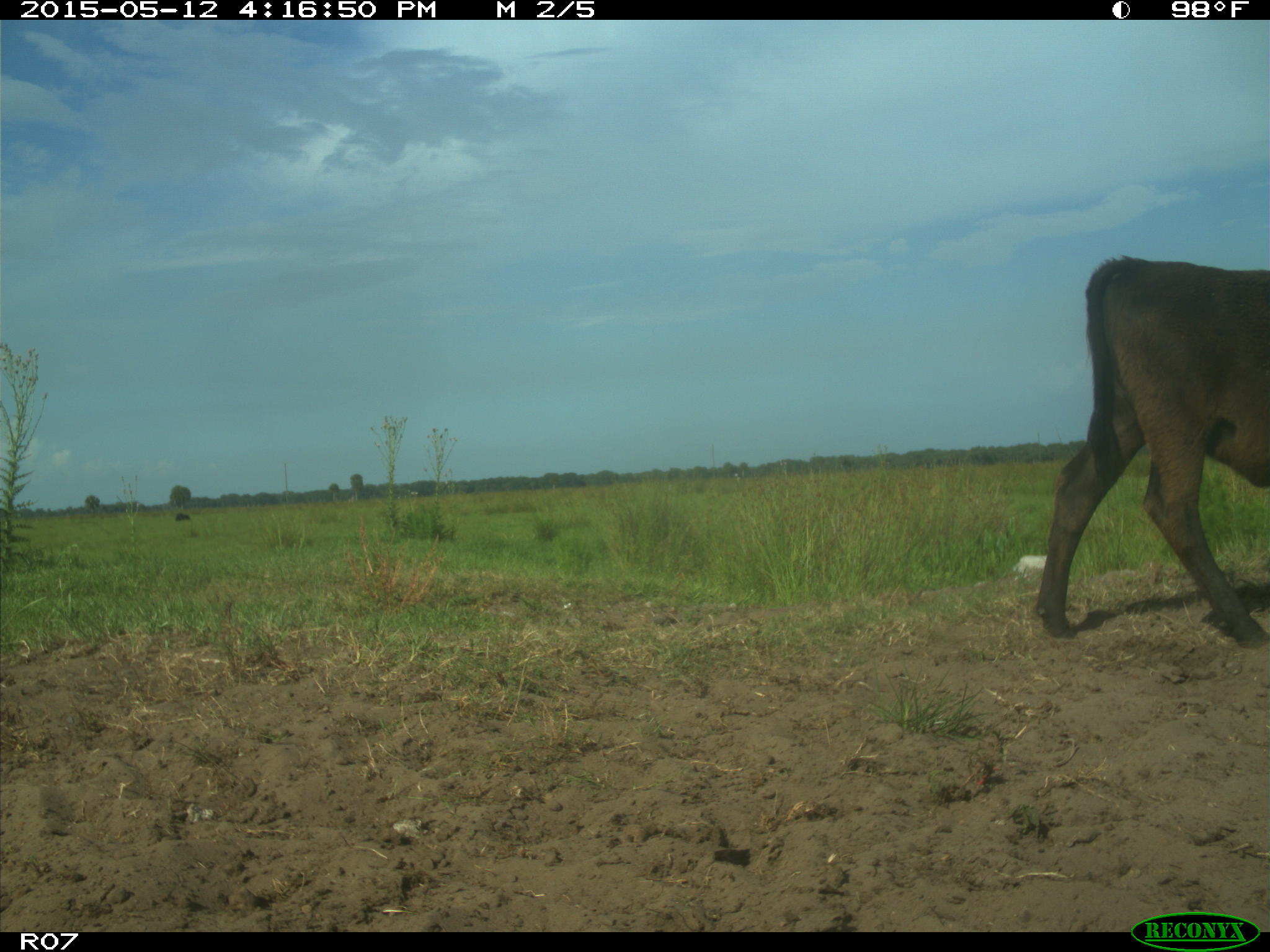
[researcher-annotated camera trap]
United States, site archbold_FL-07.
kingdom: Animalia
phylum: Chordata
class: Mammalia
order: Artiodactyla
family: Bovidae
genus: Bos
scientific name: Bos taurus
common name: domestic cow